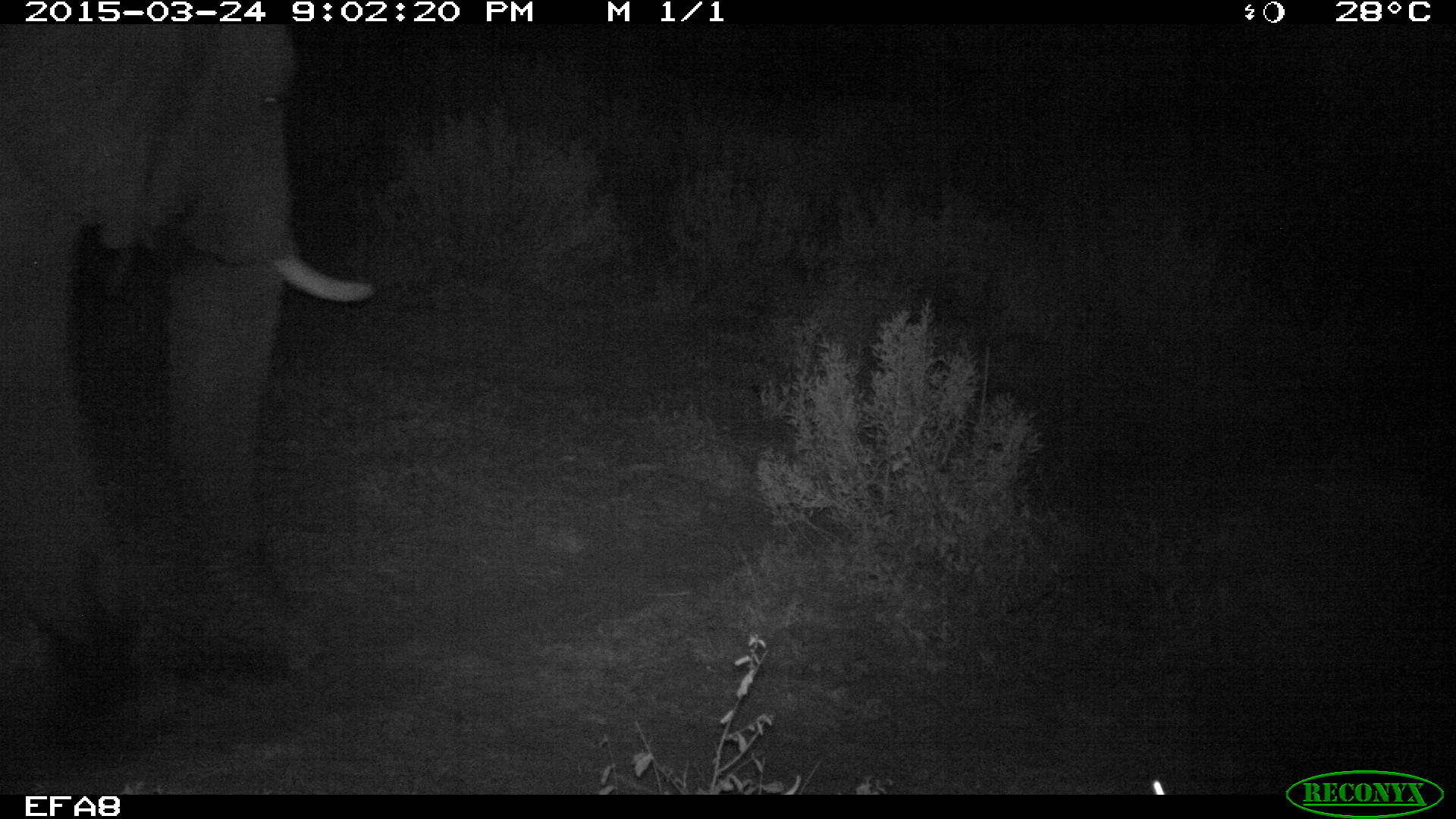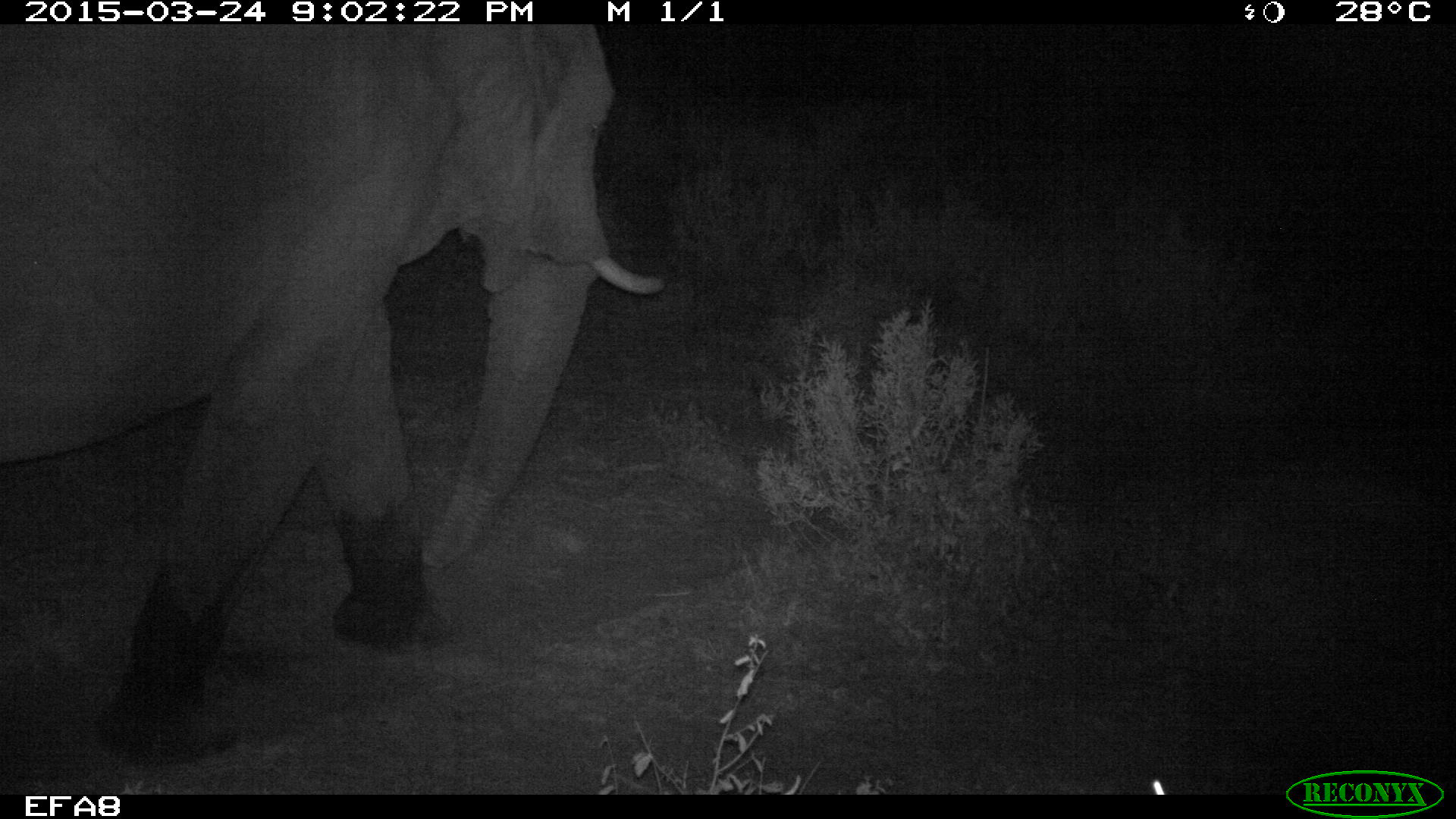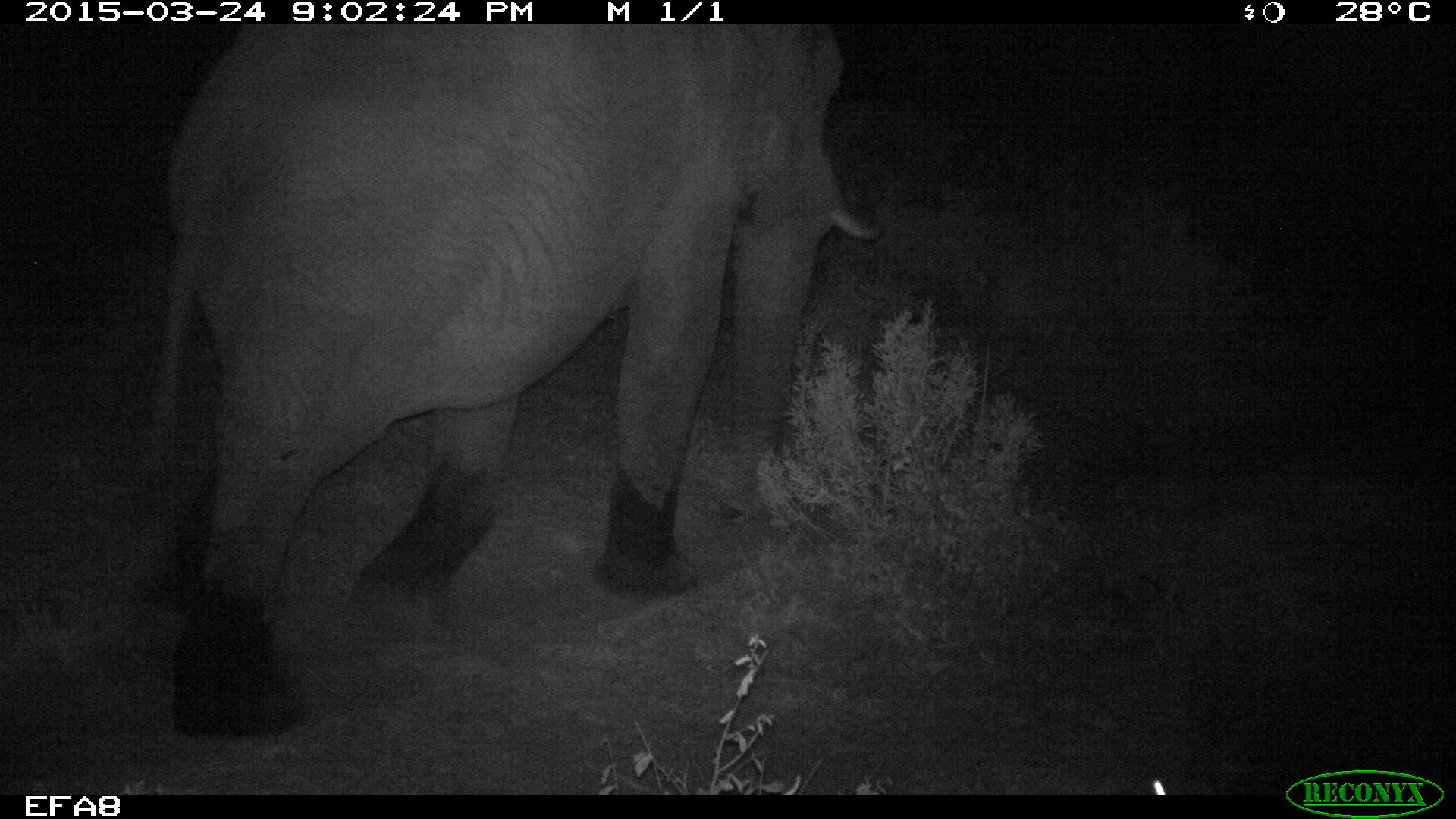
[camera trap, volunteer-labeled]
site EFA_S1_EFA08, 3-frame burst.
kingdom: Animalia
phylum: Chordata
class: Mammalia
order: Proboscidea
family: Elephantidae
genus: Loxodonta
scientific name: Loxodonta africana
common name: african bush elephant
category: elephant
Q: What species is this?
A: Elephant (african bush elephant) (Loxodonta africana).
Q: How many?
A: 1.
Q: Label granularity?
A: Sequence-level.